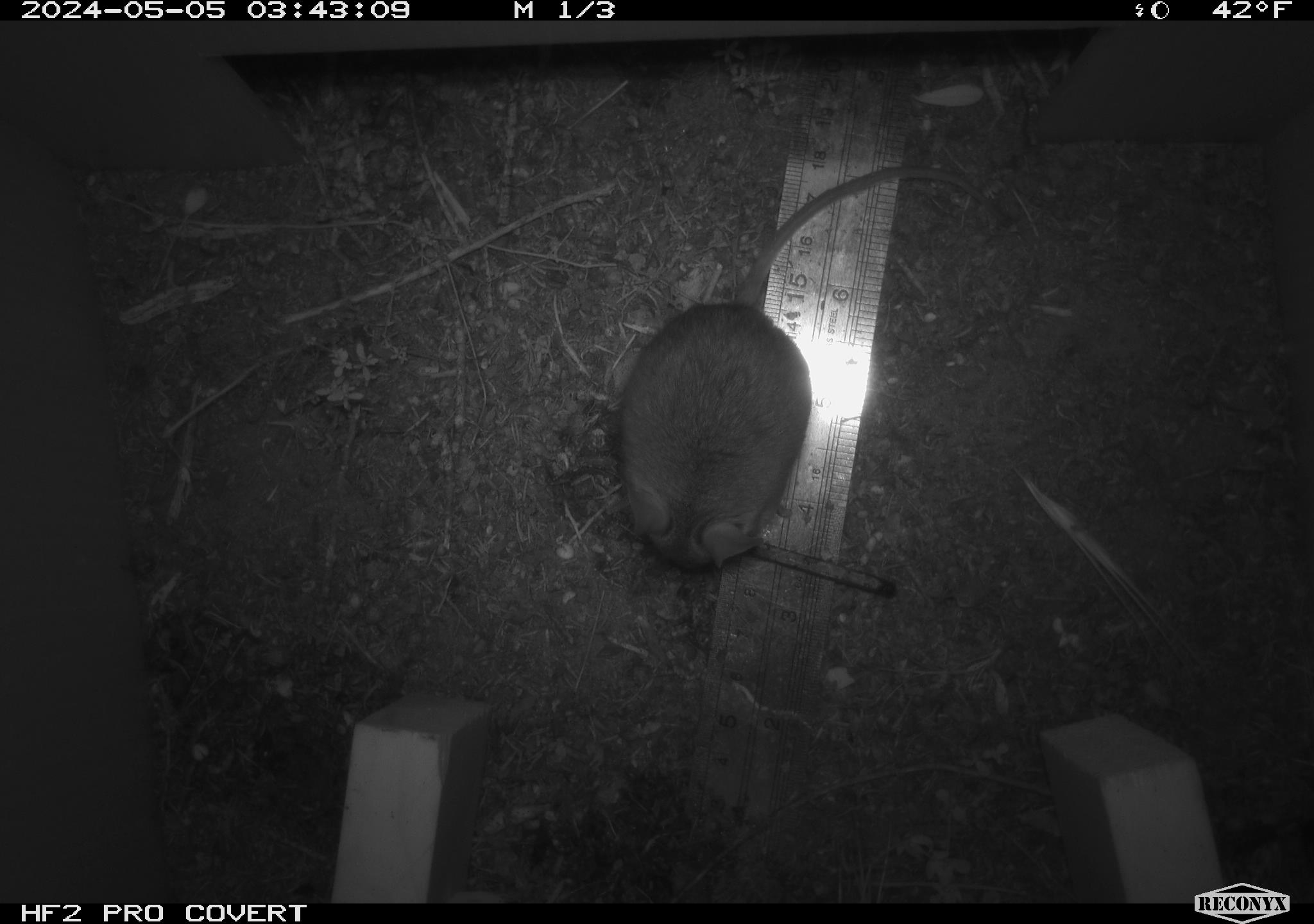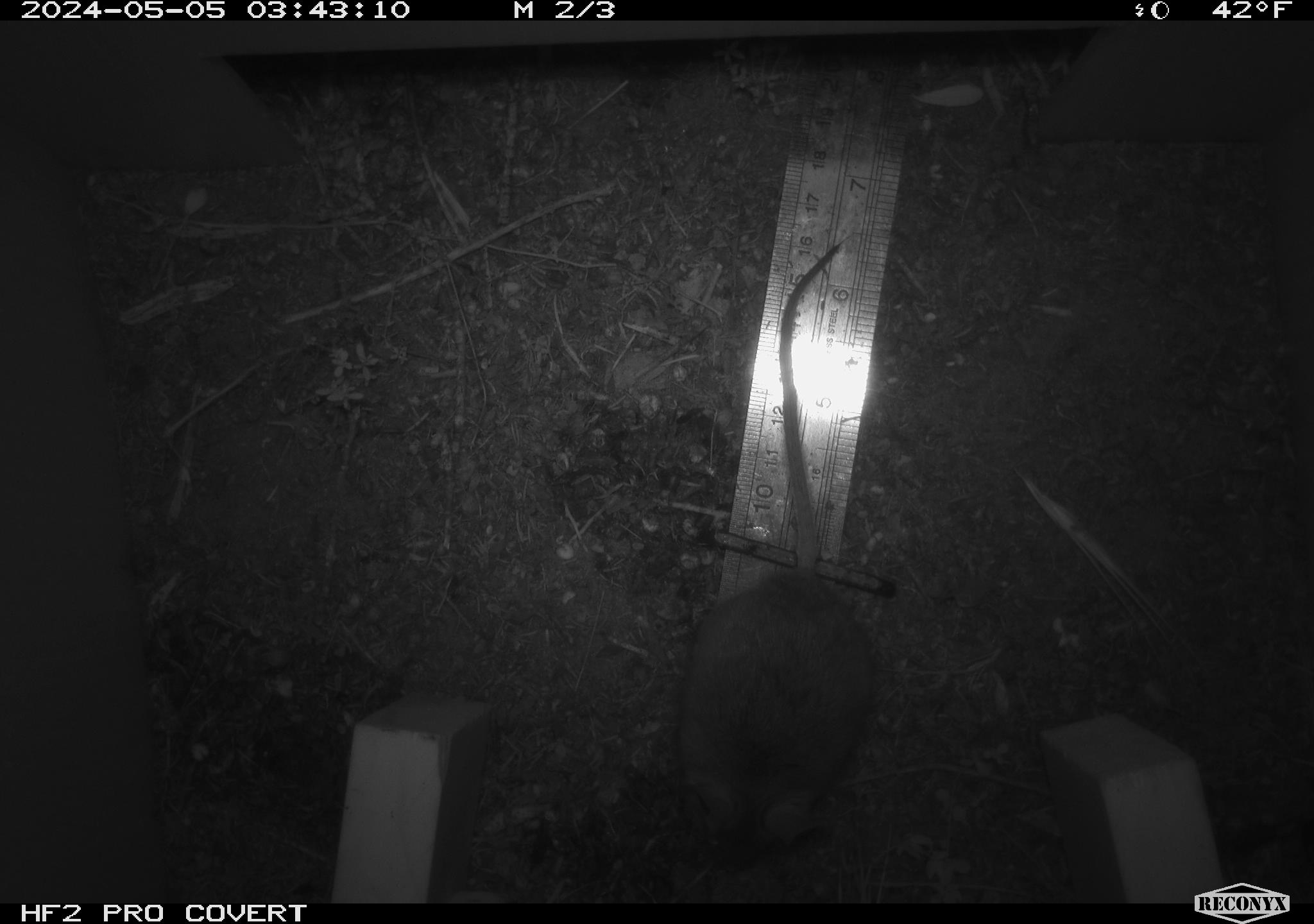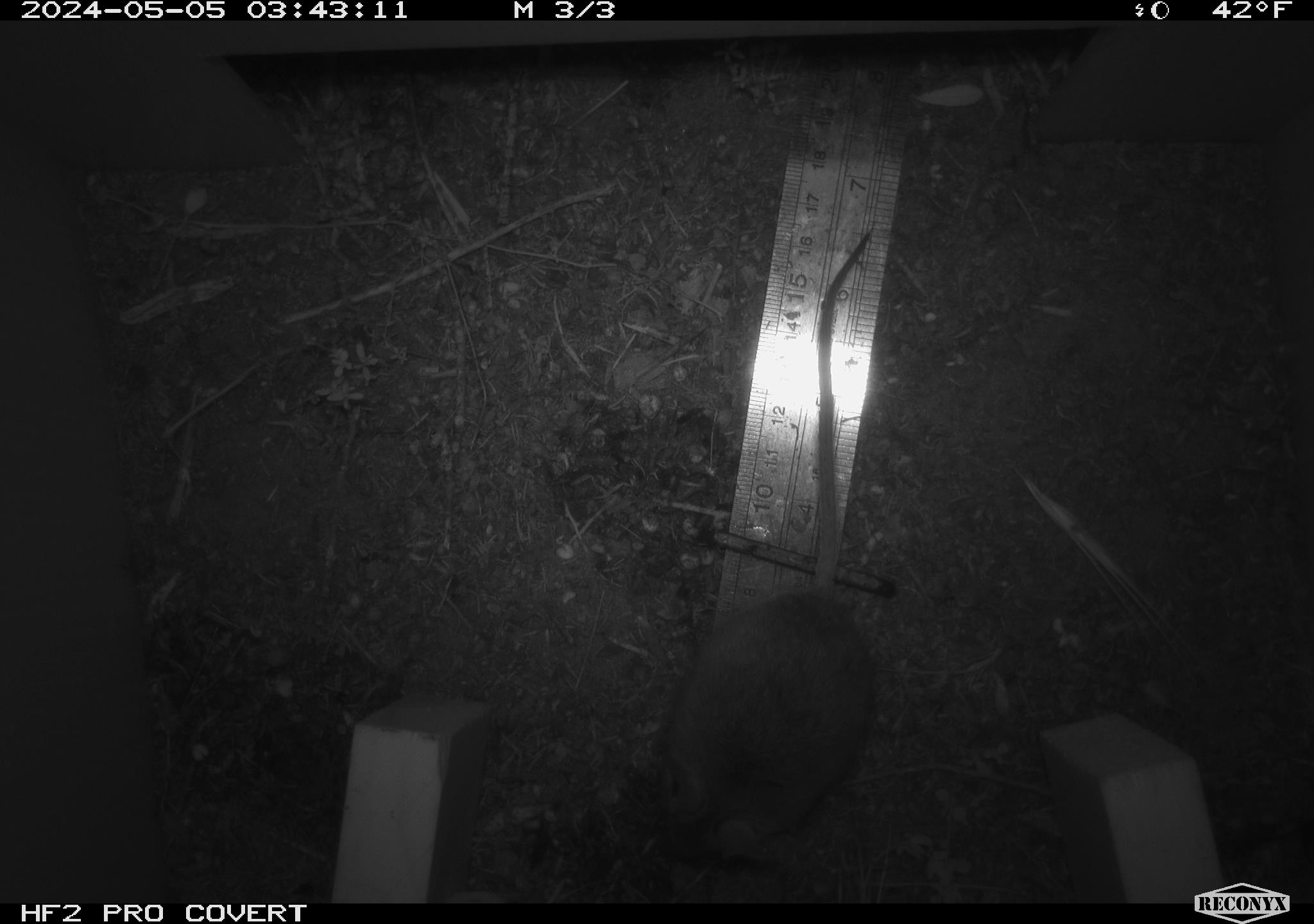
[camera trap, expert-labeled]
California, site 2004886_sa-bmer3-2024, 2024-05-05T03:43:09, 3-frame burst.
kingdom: Animalia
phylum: Chordata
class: Mammalia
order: Rodentia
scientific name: Rodentia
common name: mouse species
Mouse species (Rodentia).